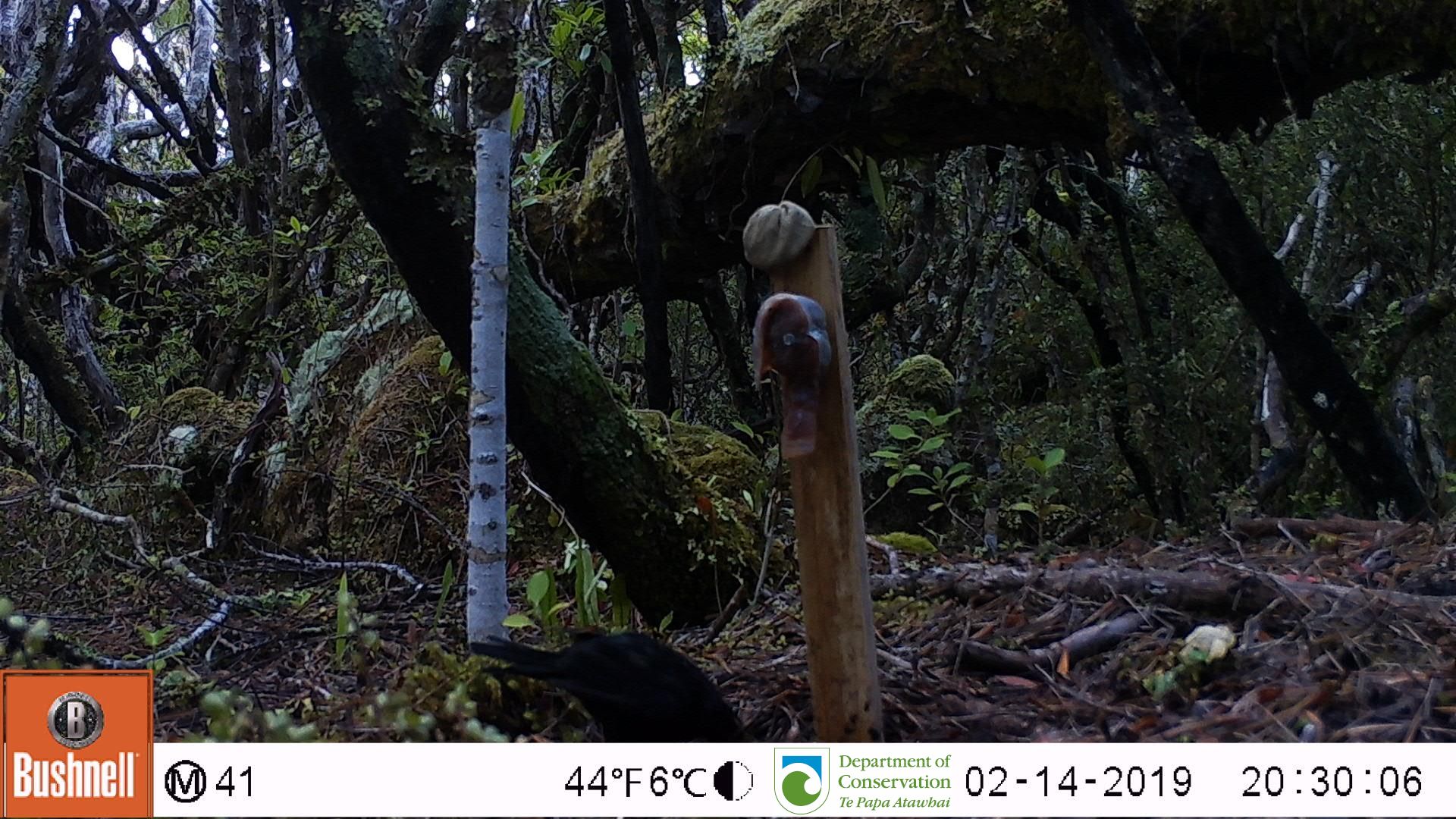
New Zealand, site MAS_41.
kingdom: Animalia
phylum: Chordata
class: Aves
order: Passeriformes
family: Turdidae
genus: Turdus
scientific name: Turdus merula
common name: eurasian blackbird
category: blackbird